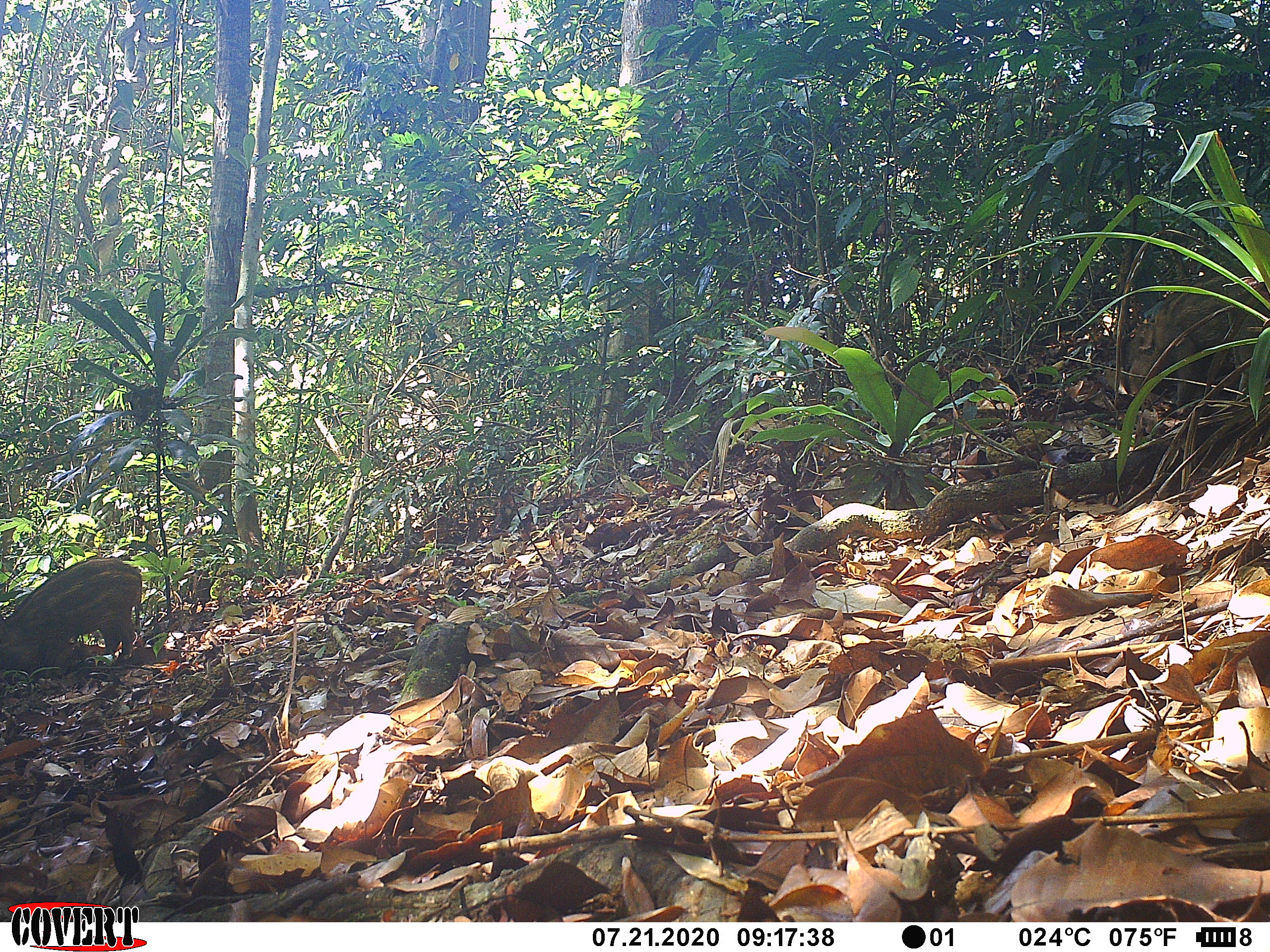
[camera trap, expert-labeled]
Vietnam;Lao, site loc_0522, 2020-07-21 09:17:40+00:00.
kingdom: Animalia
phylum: Chordata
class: Mammalia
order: Artiodactyla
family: Suidae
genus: Sus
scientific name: Sus scrofa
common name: eurasian wild pig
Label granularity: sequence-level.